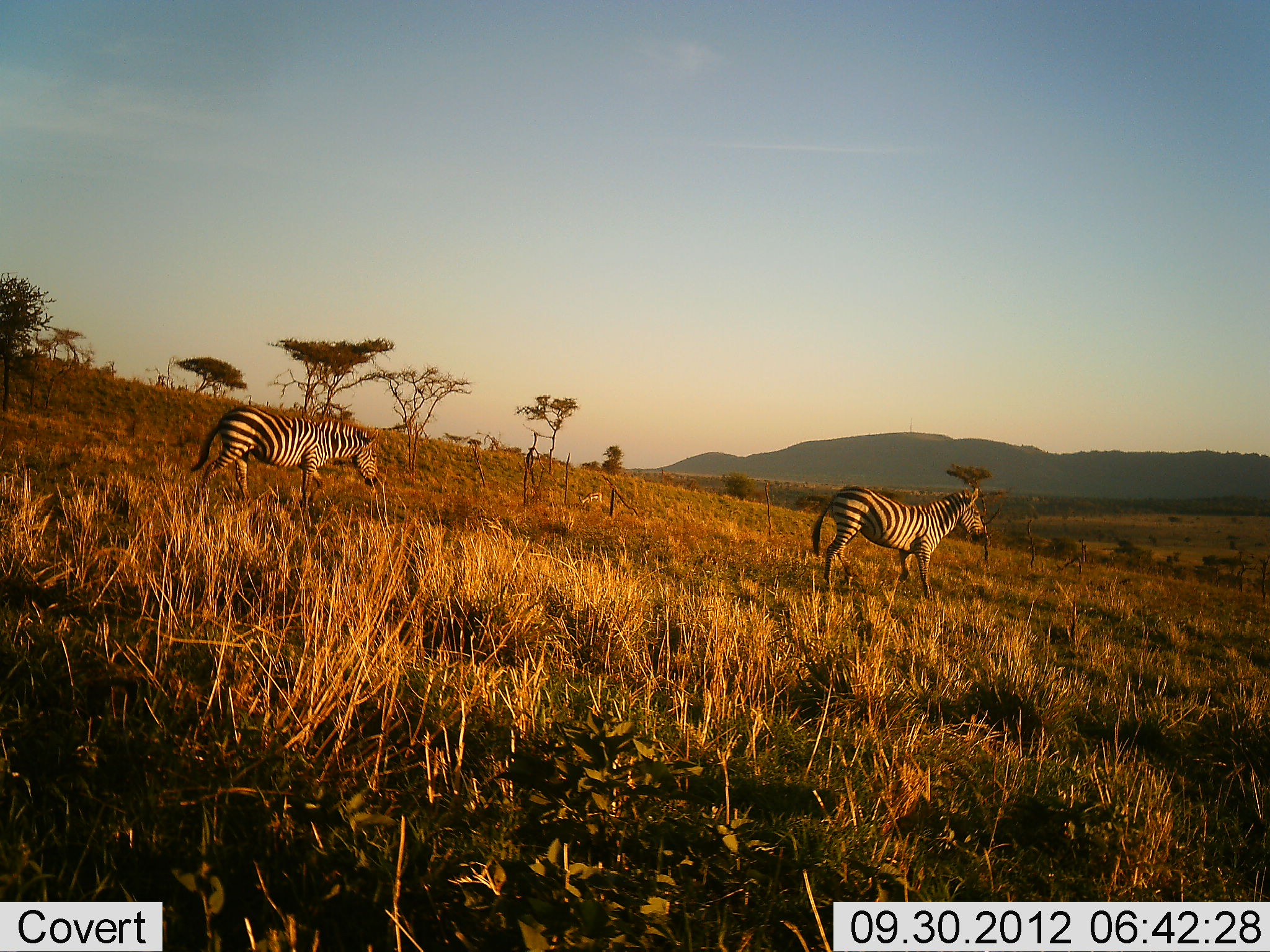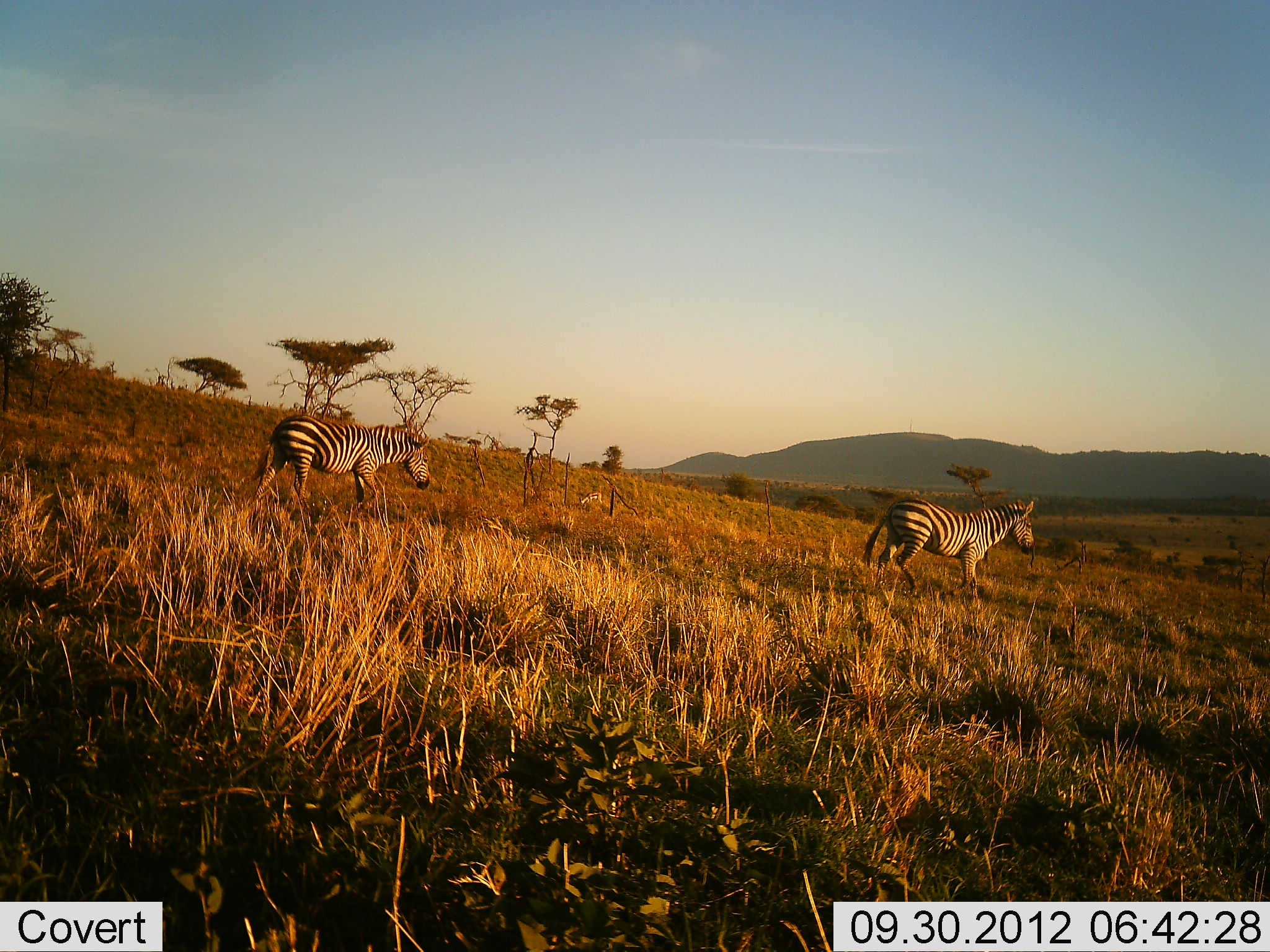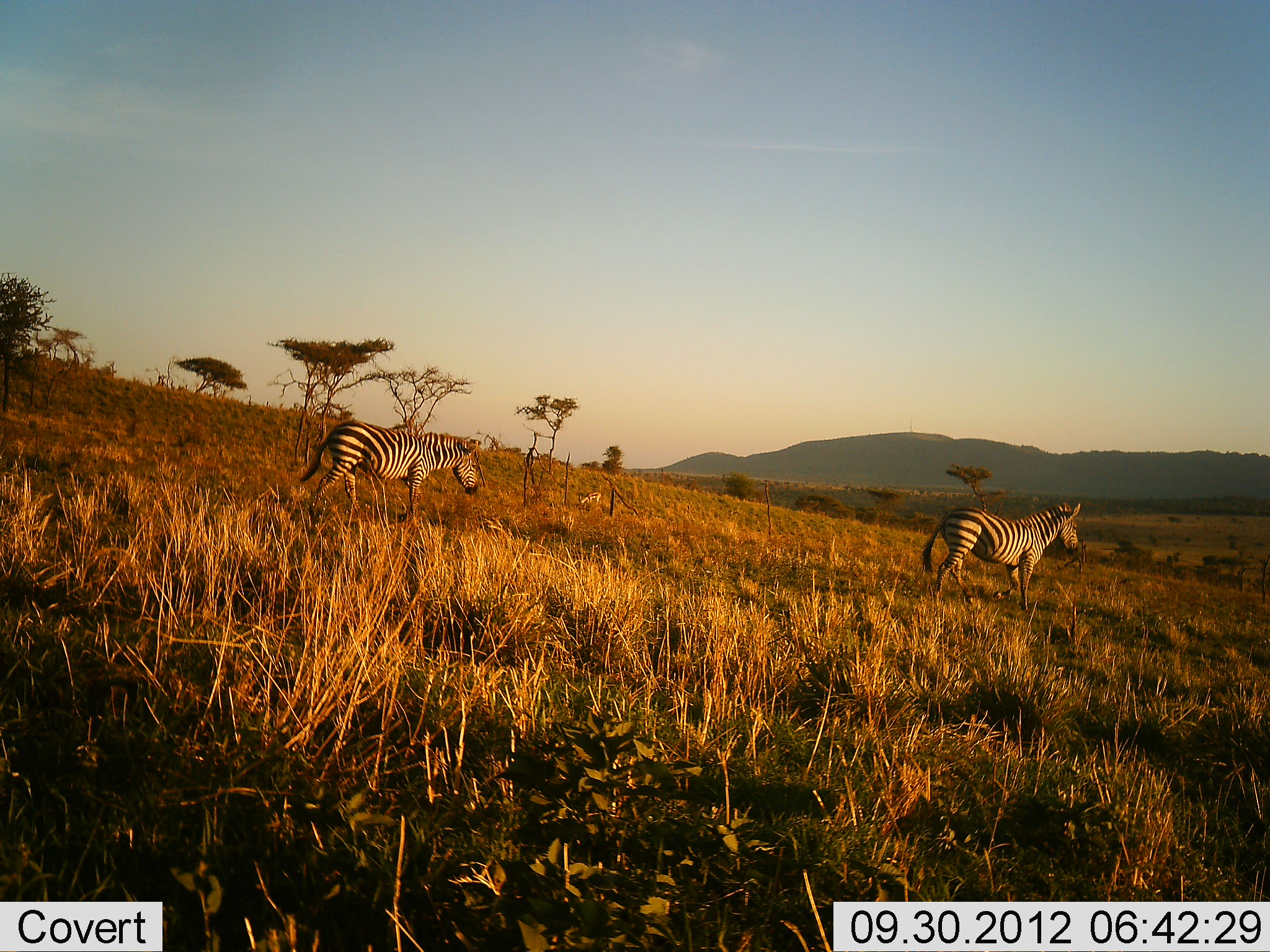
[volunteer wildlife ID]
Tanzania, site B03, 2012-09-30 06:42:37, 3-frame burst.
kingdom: Animalia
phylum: Chordata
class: Mammalia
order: Perissodactyla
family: Equidae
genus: Equus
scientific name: Equus quagga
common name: plains zebra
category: zebra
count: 2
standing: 0%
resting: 0%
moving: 100%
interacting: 0%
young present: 0%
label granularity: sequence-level